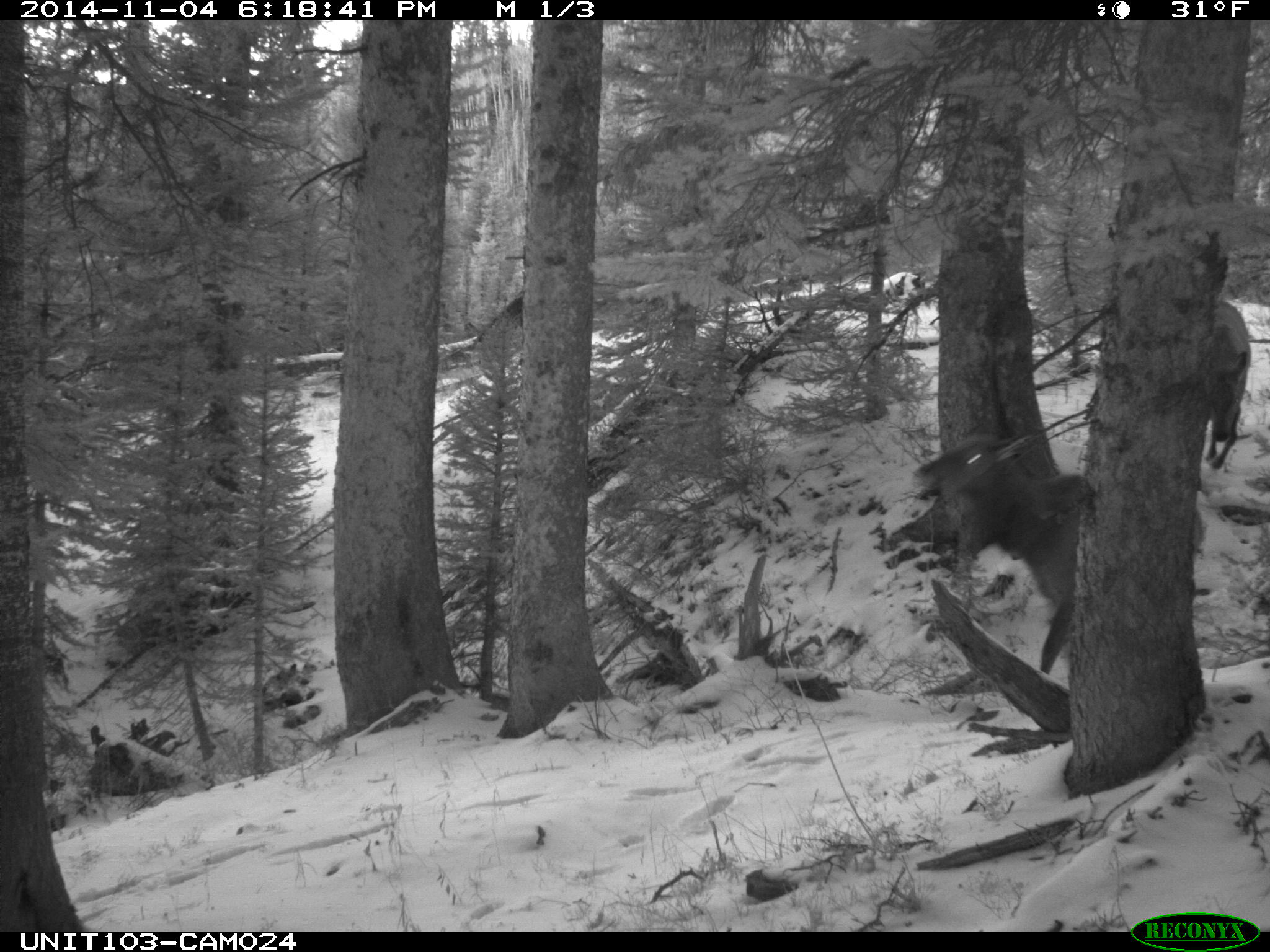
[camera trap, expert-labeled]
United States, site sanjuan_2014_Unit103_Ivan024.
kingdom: Animalia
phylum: Chordata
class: Mammalia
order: Artiodactyla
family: Cervidae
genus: Cervus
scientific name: Cervus elaphus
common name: red deer